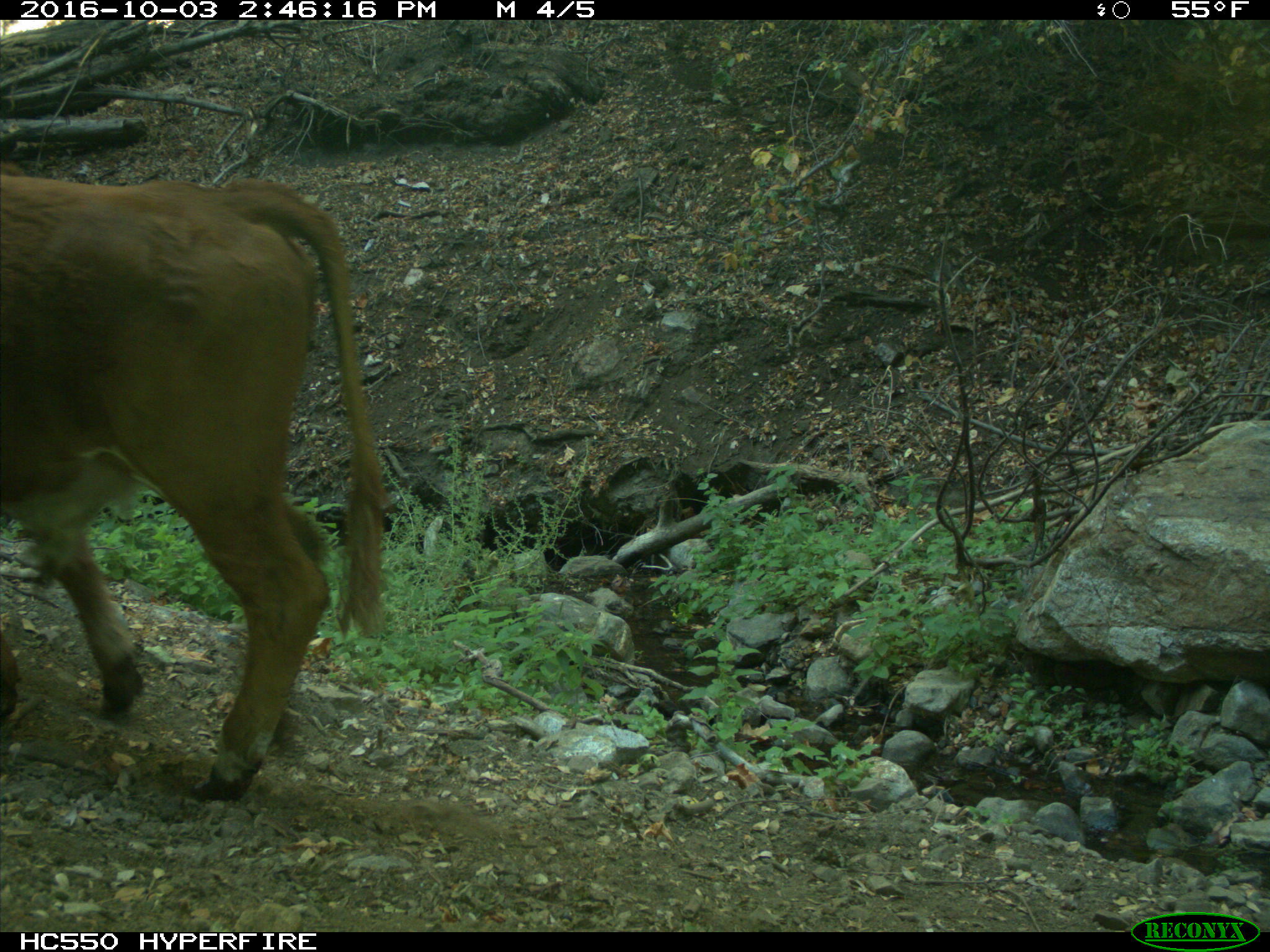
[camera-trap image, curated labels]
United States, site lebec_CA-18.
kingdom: Animalia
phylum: Chordata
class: Mammalia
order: Artiodactyla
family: Bovidae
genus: Bos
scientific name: Bos taurus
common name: domestic cow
Bos taurus (domestic cow).